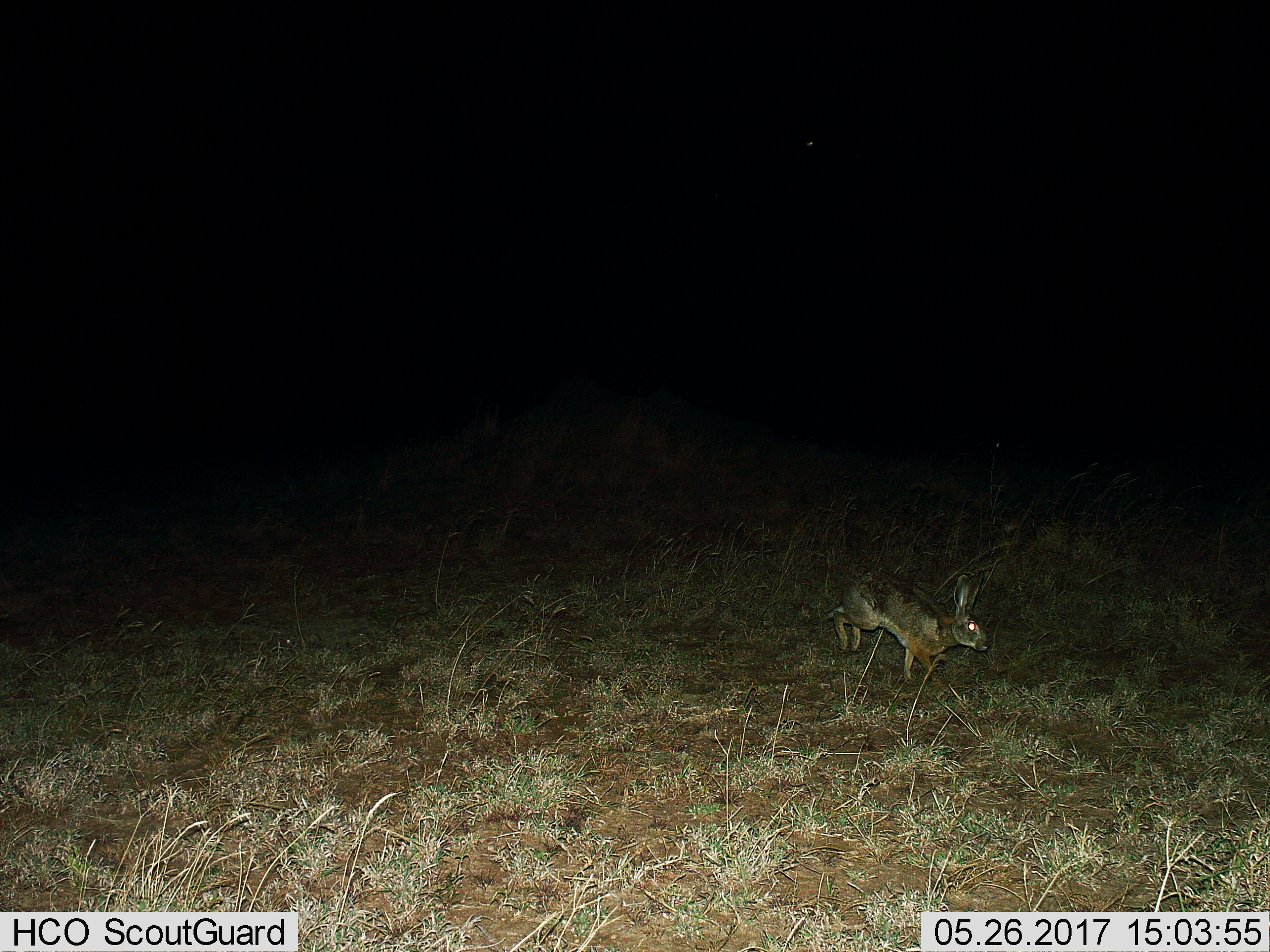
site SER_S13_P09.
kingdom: Animalia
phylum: Chordata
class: Mammalia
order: Lagomorpha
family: Leporidae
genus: Lepus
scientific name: Lepus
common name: hare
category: hareunknown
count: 1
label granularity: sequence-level